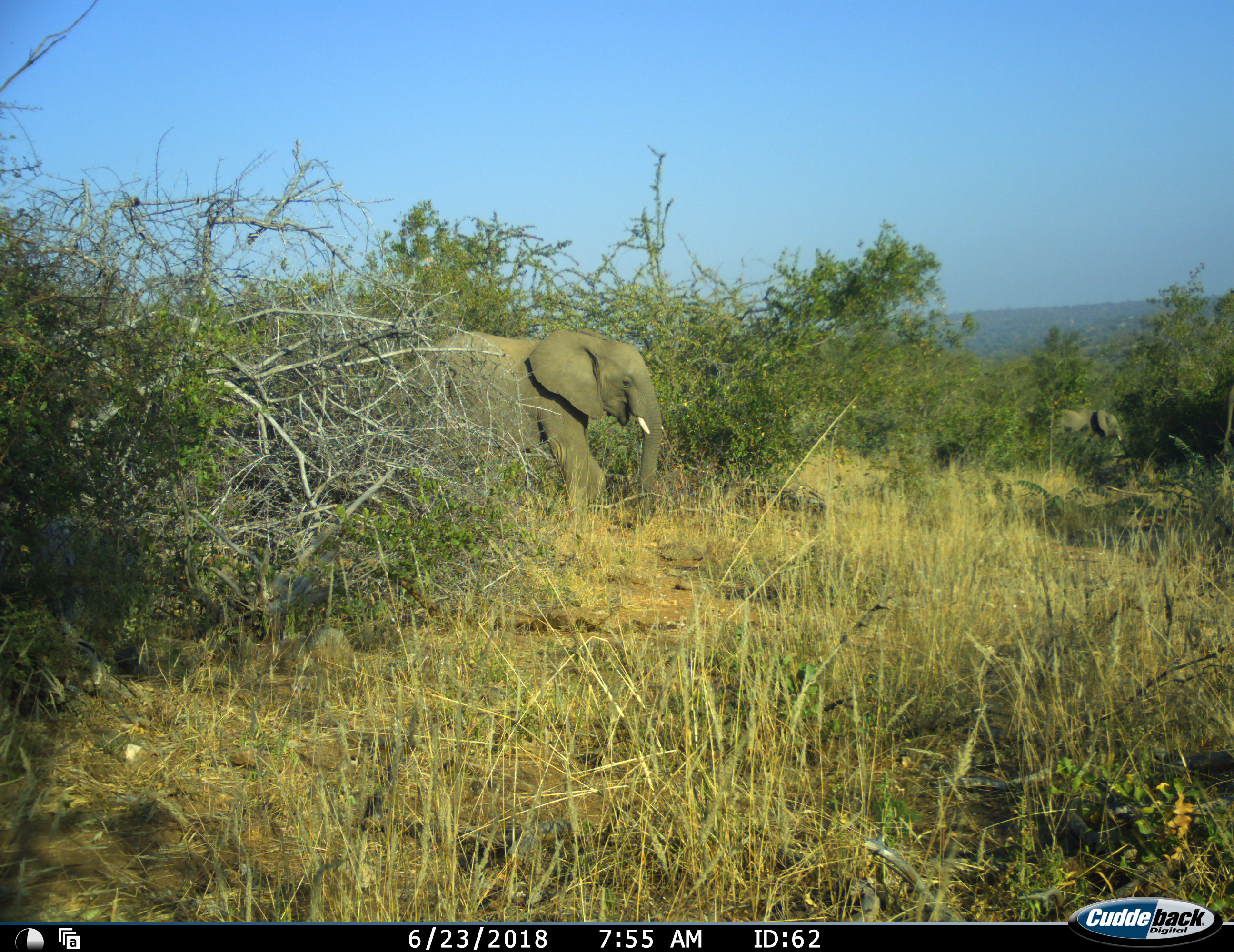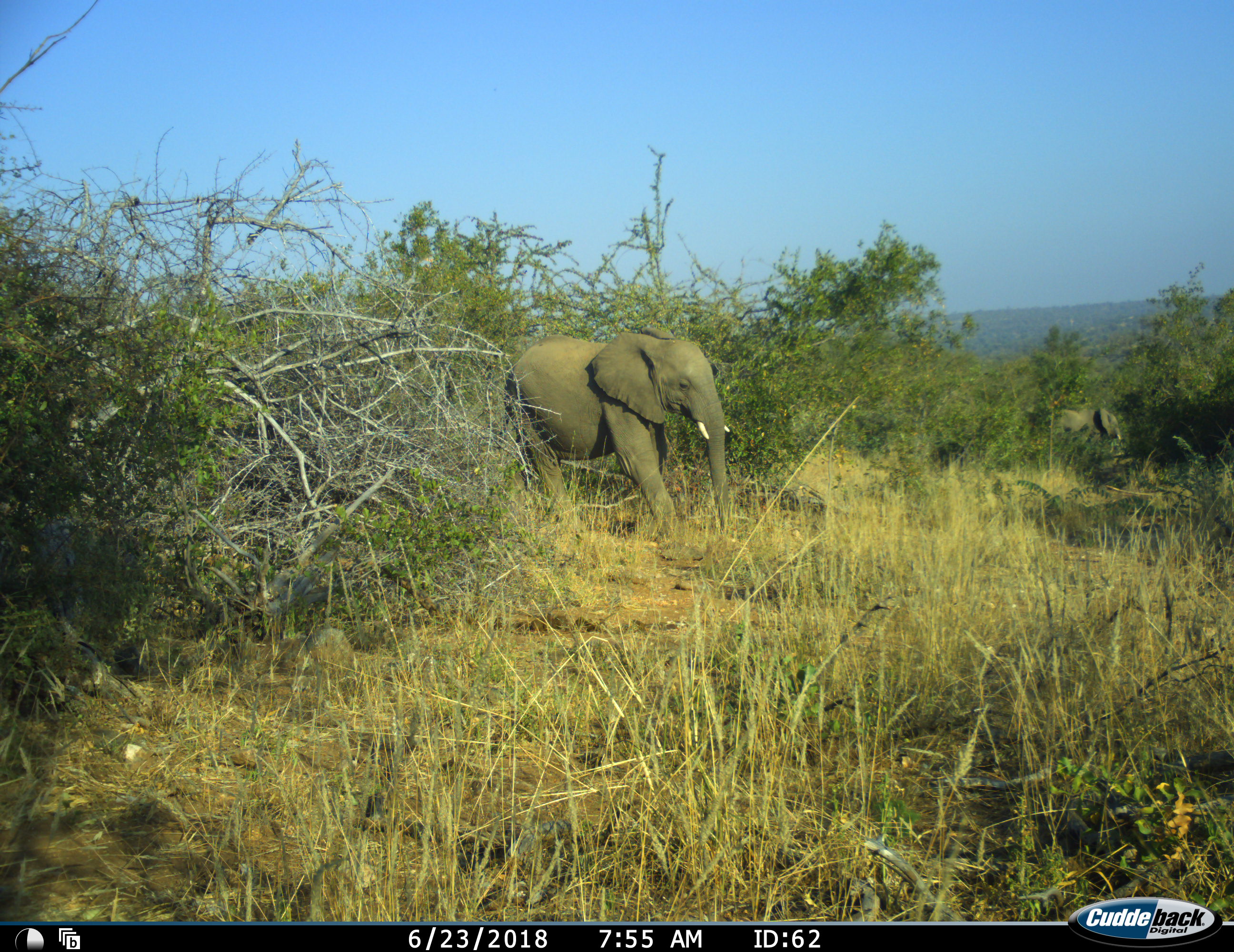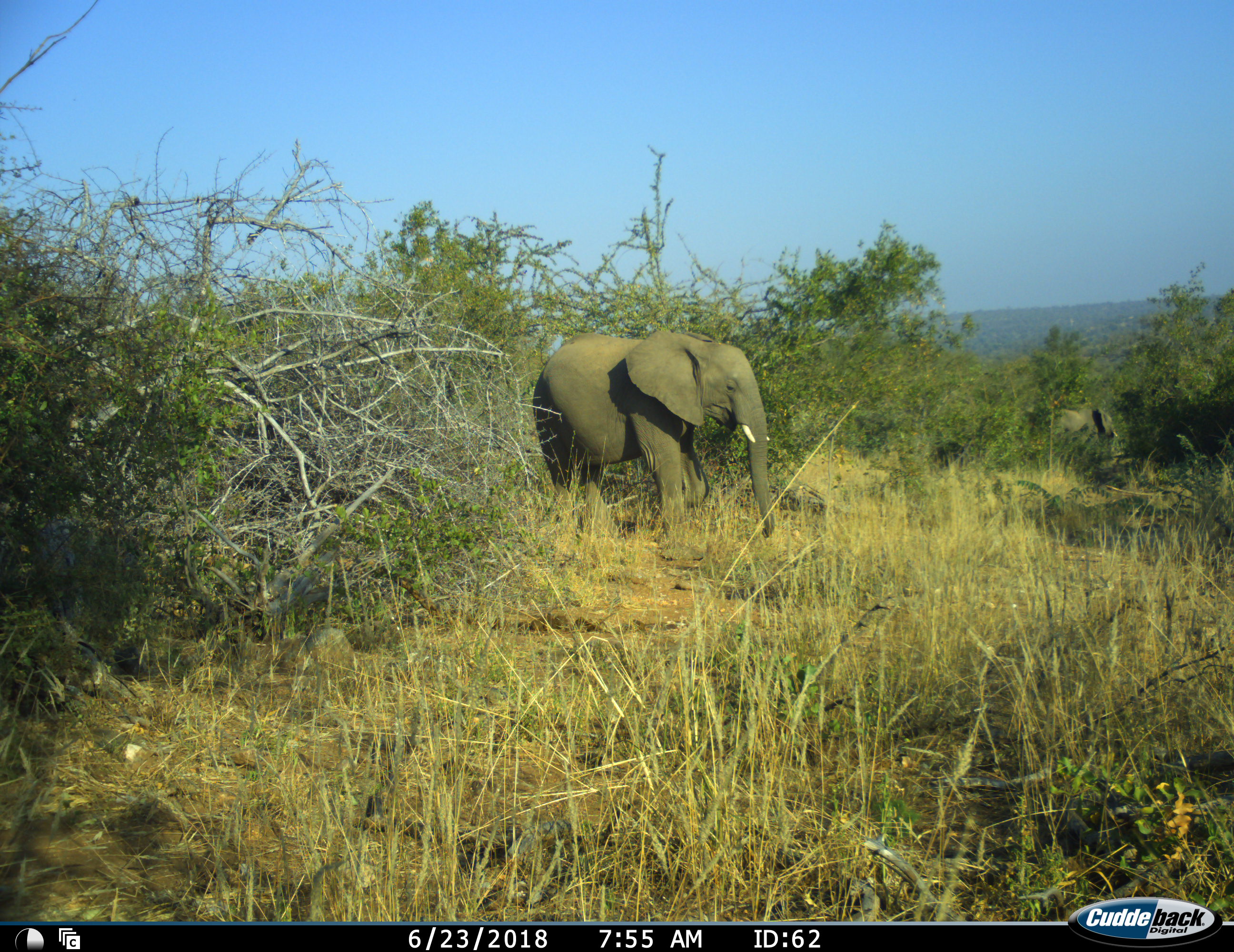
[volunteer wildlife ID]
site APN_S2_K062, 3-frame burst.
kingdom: Animalia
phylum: Chordata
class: Mammalia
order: Proboscidea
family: Elephantidae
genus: Loxodonta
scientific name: Loxodonta africana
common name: african bush elephant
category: elephant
Elephant (african bush elephant) (Loxodonta africana), count 2. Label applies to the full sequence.